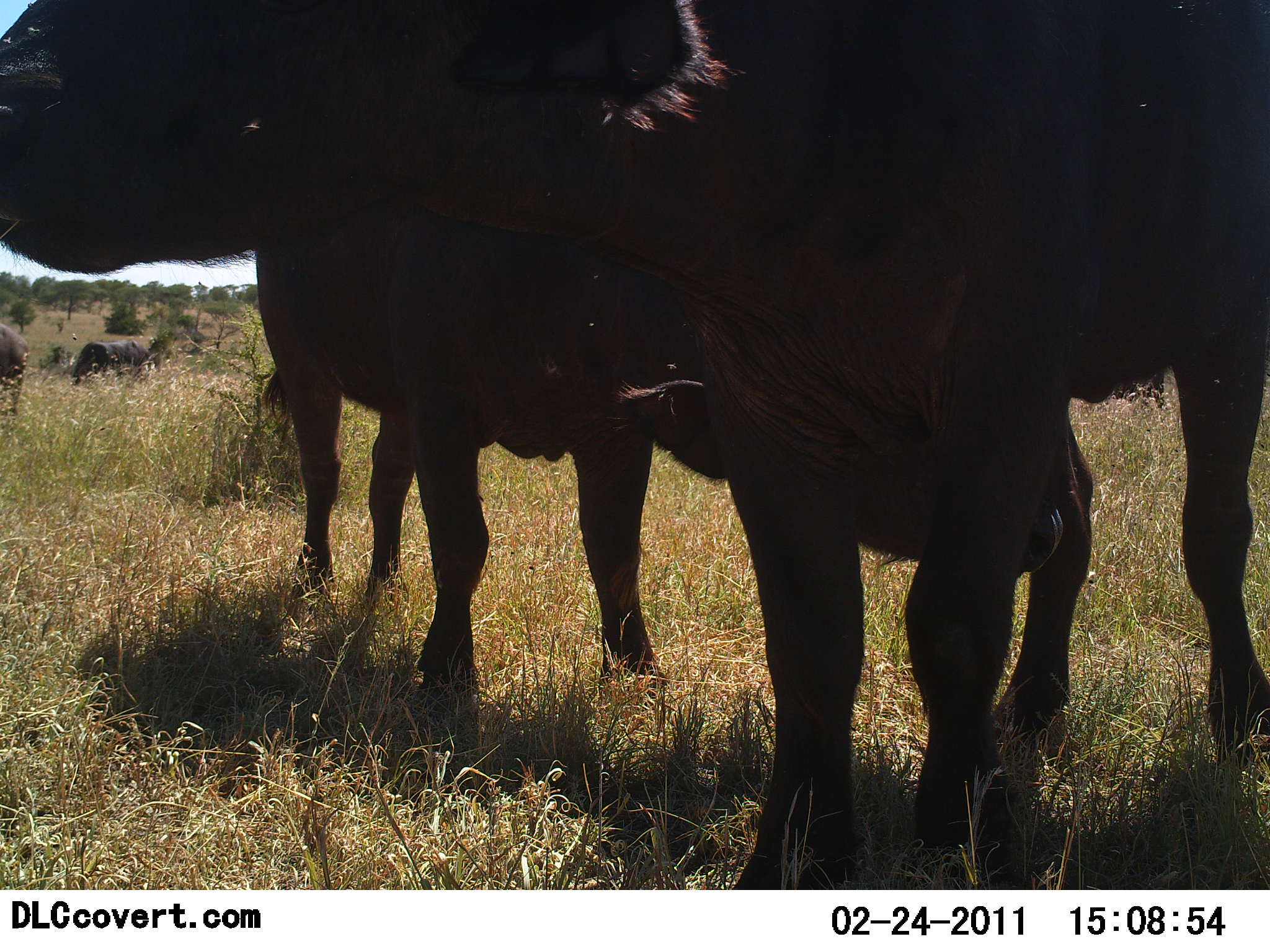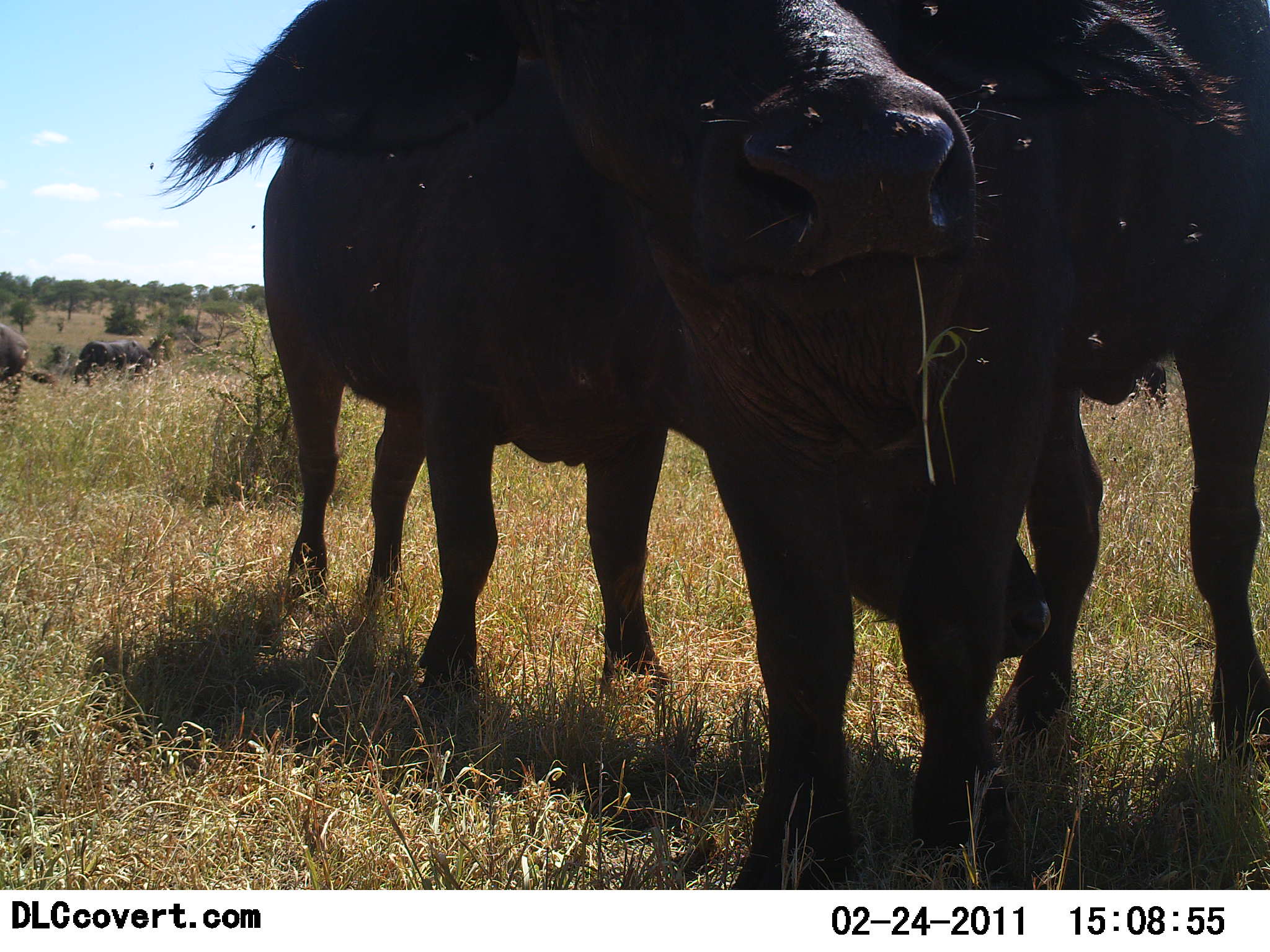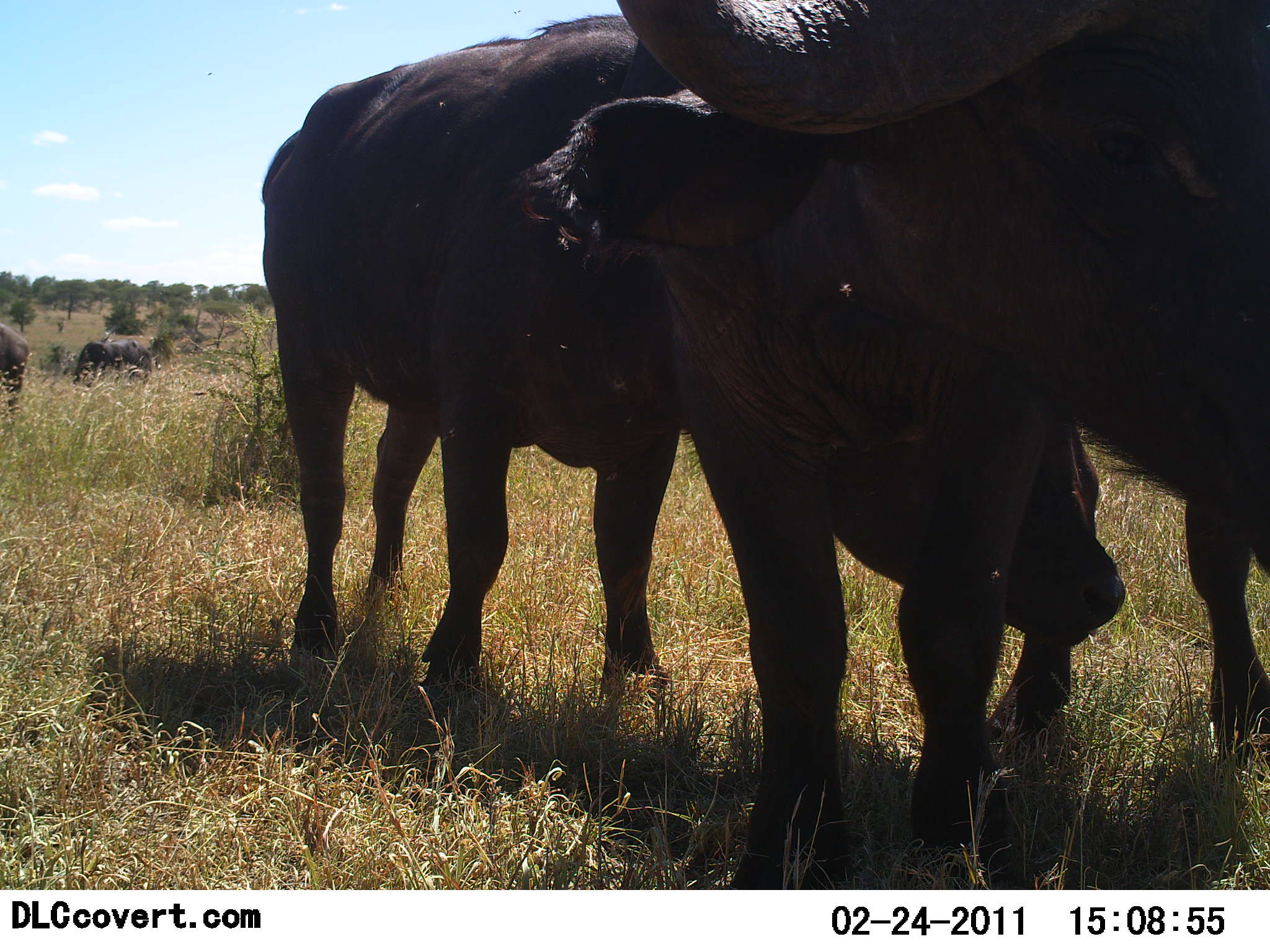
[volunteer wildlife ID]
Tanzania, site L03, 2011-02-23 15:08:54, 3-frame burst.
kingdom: Animalia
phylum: Chordata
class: Mammalia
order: Artiodactyla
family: Bovidae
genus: Syncerus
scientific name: Syncerus caffer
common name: cape buffalo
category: buffalo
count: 4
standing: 82%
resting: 0%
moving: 9%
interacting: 27%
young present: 0%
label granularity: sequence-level